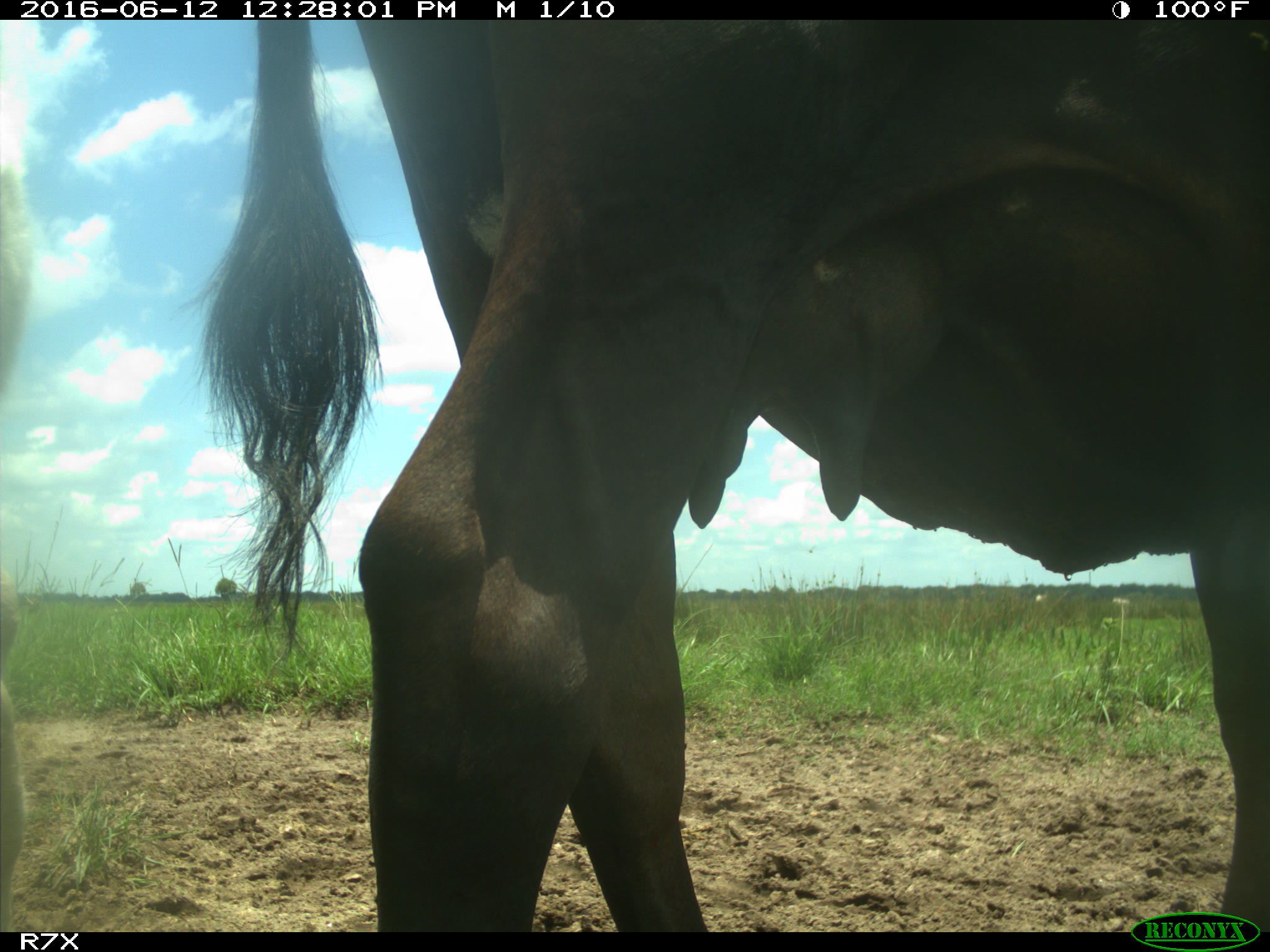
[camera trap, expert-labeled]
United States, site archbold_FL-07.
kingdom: Animalia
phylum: Chordata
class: Mammalia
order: Artiodactyla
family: Bovidae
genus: Bos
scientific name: Bos taurus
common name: domestic cow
Bos taurus (domestic cow).